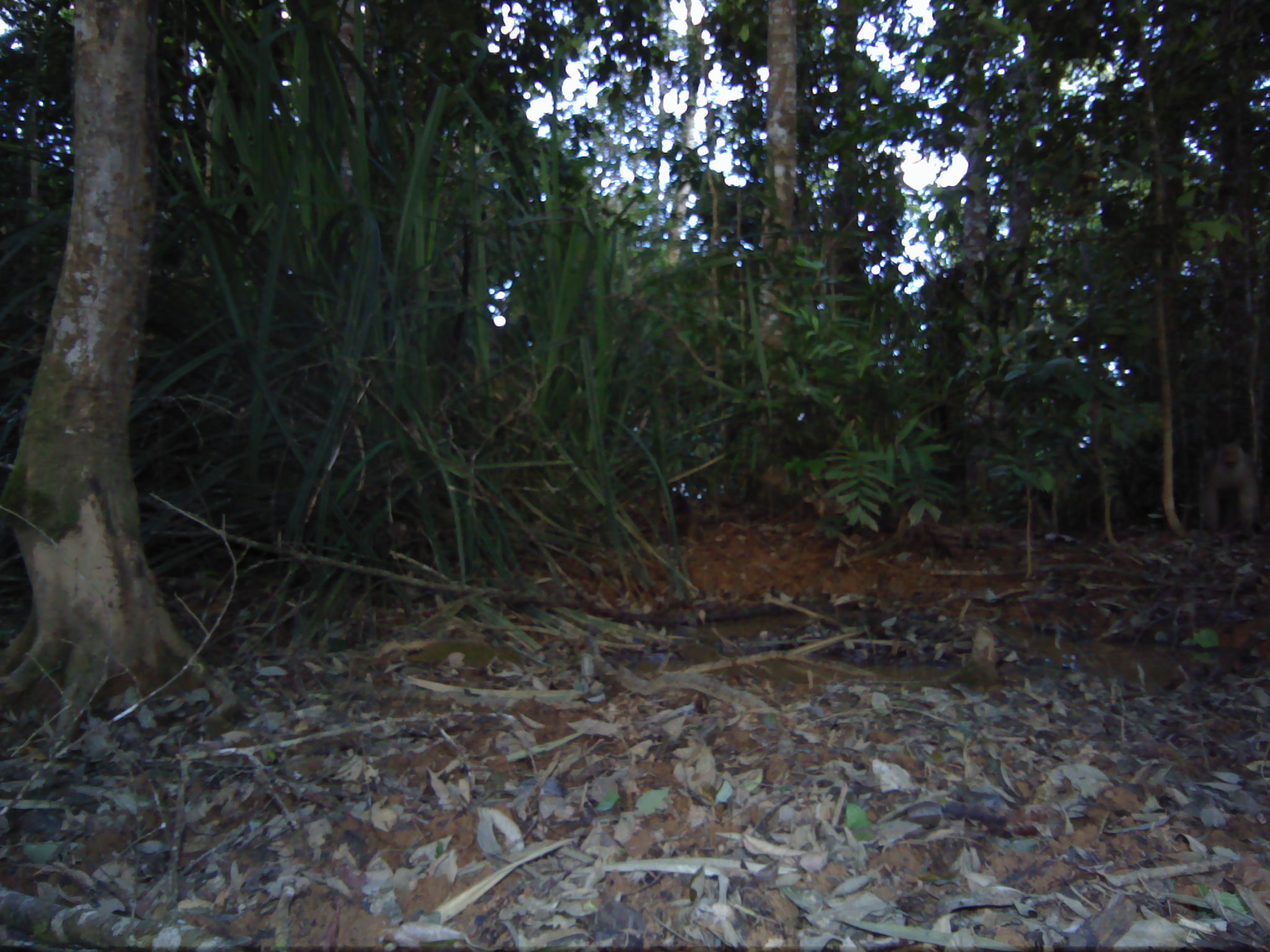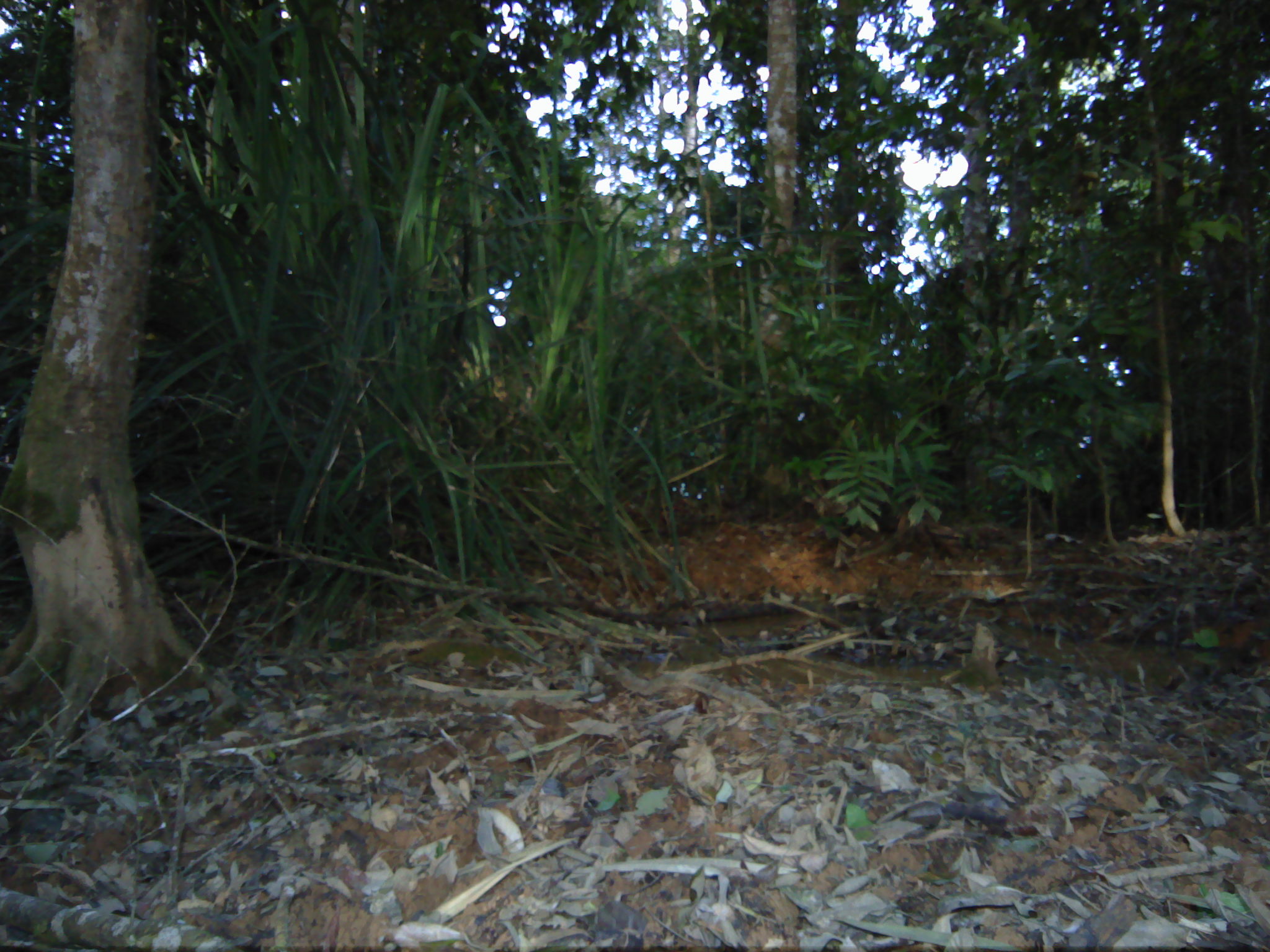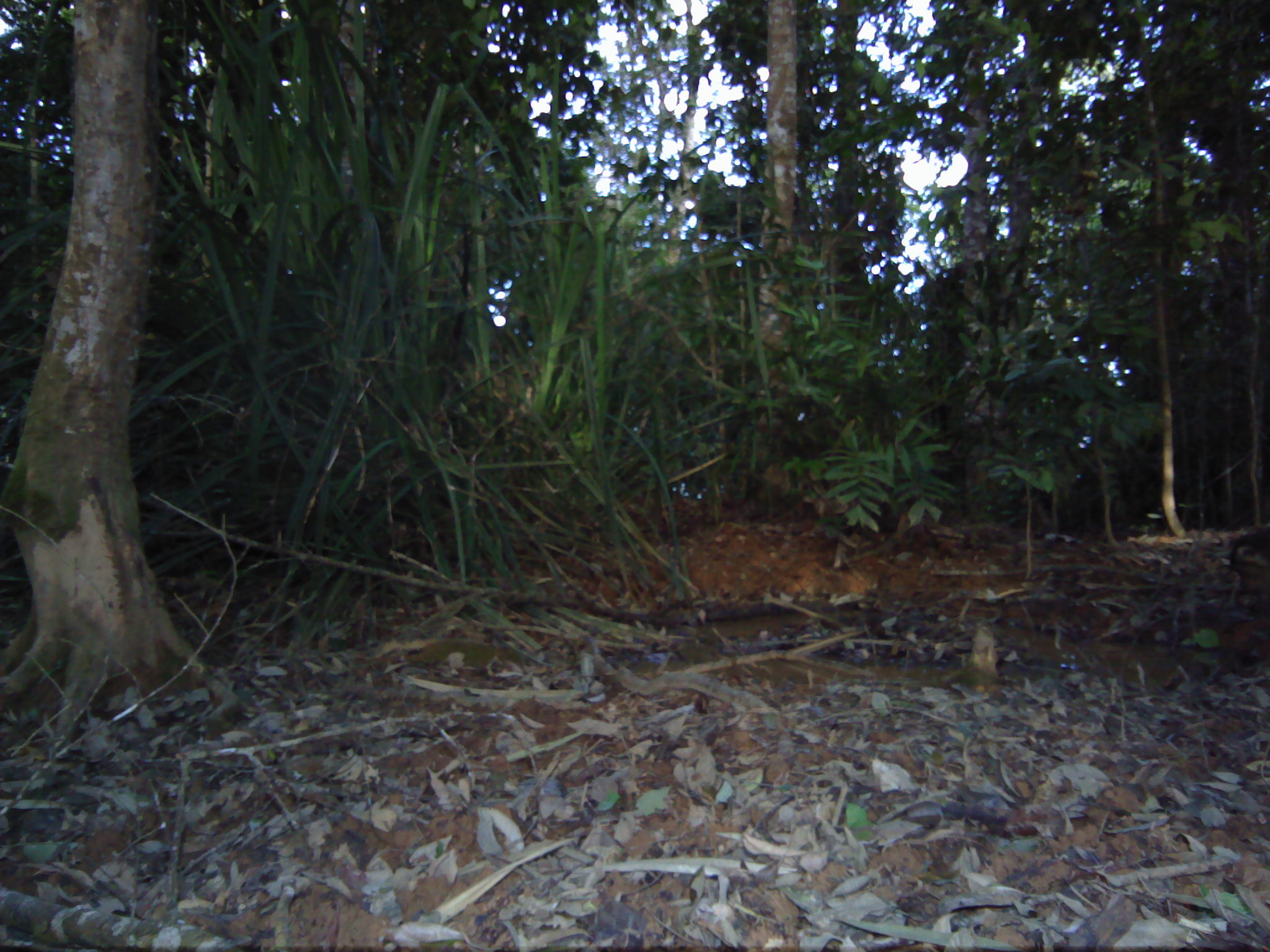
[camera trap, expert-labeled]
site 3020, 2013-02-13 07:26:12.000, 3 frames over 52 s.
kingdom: Animalia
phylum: Chordata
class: Mammalia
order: Primates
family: Cercopithecidae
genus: Macaca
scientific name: Macaca nemestrina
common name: southern pig-tailed macaque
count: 1